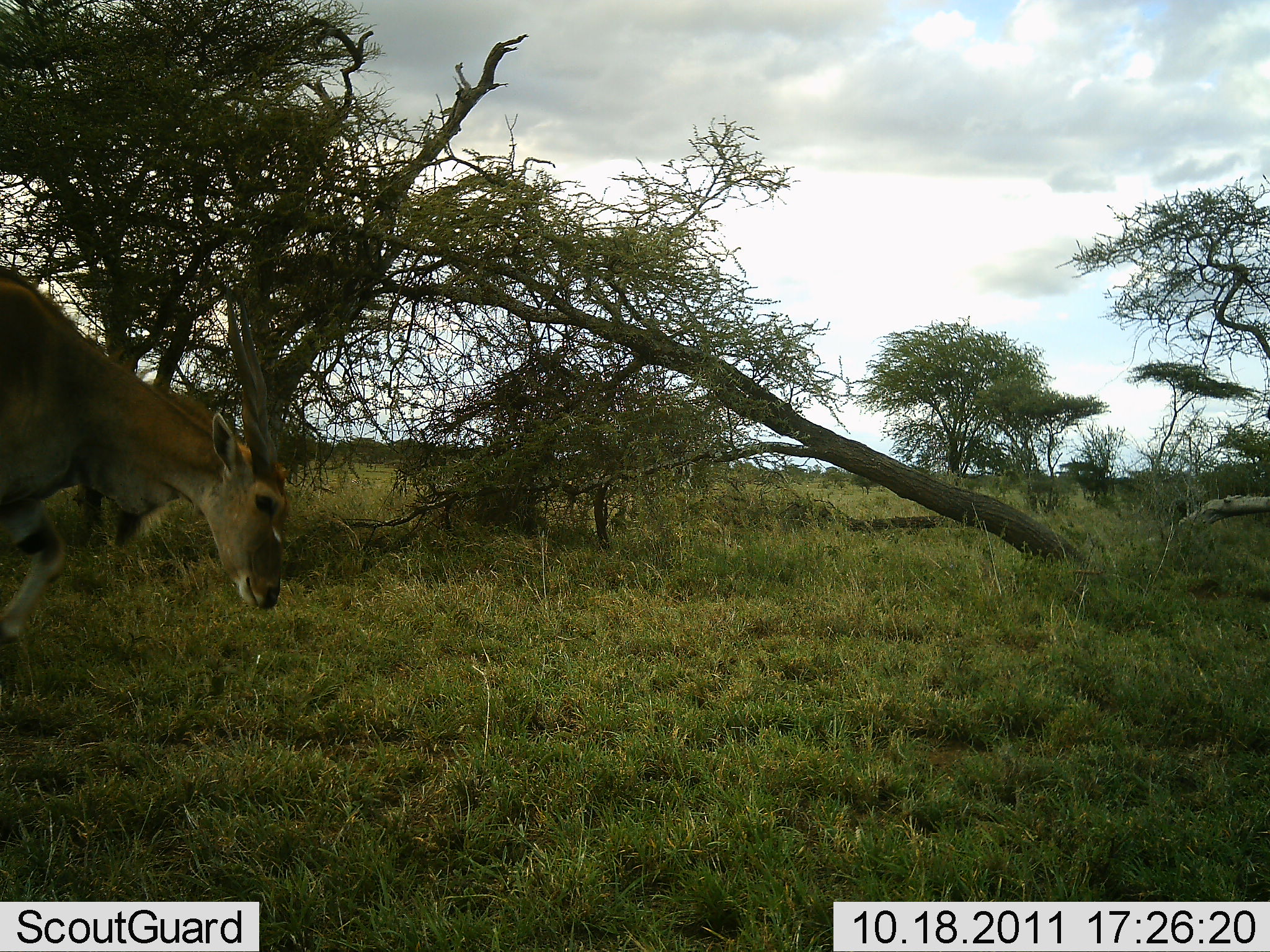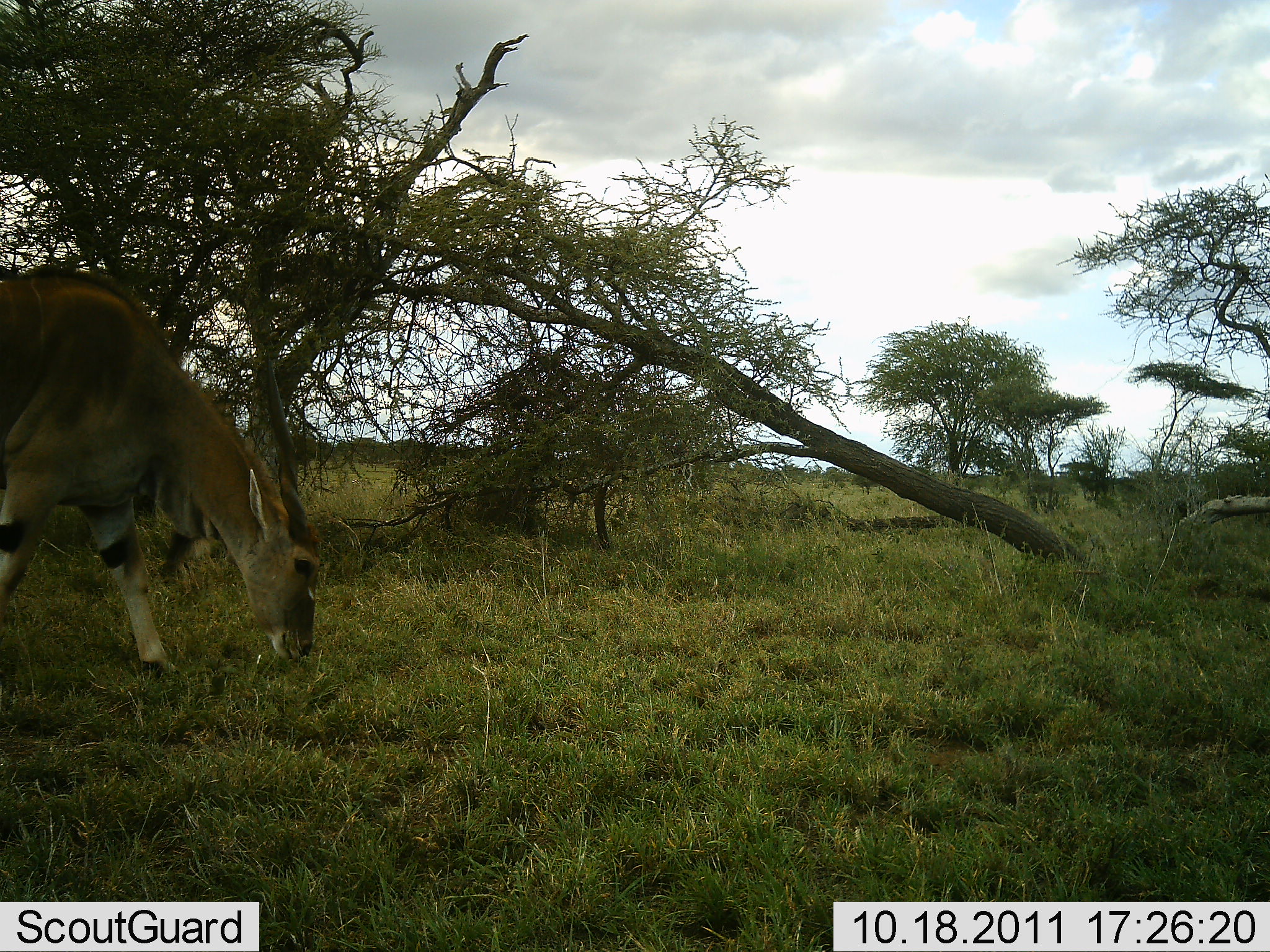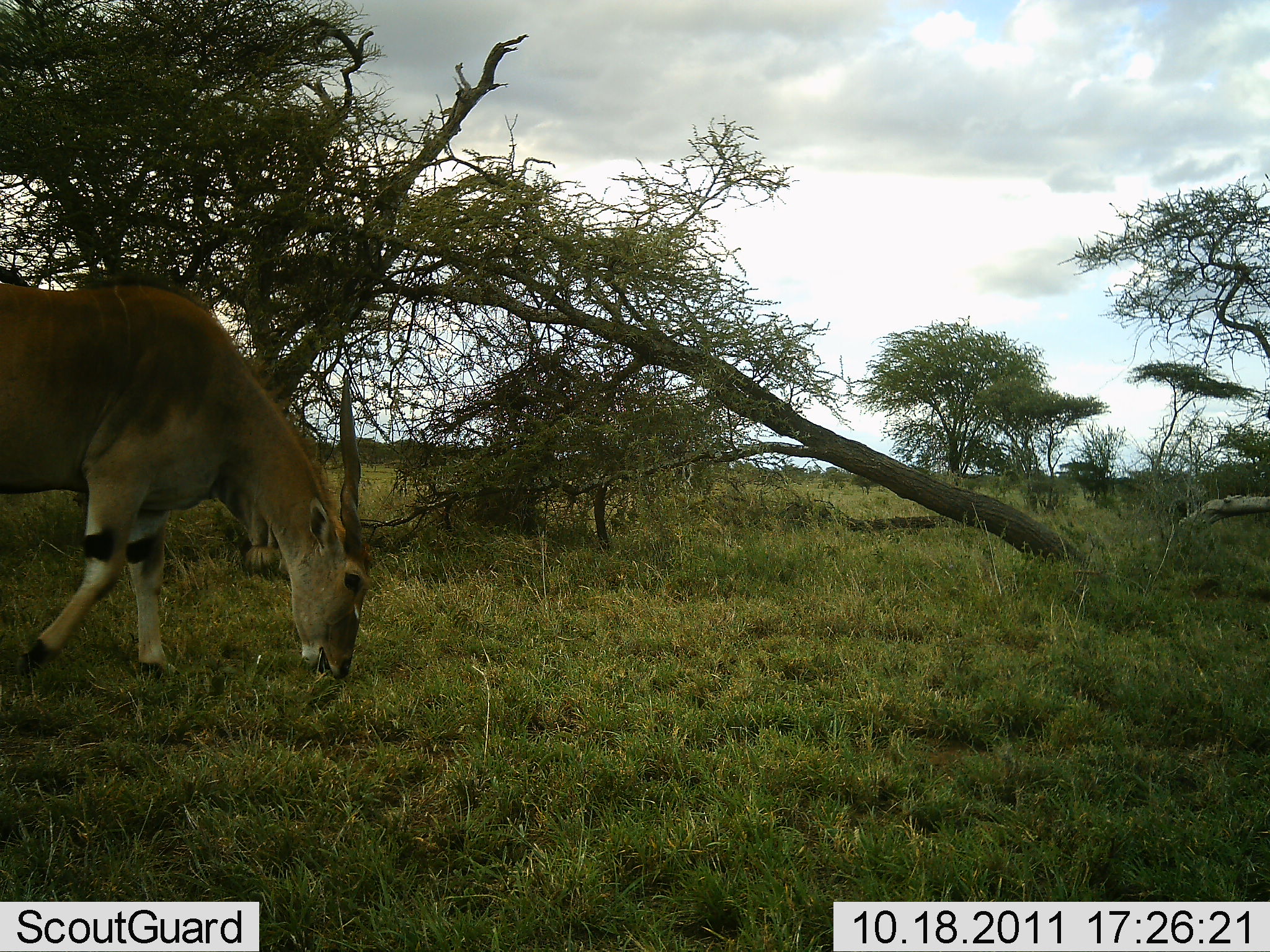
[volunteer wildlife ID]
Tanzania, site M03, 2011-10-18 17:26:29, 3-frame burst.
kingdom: Animalia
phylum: Chordata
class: Mammalia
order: Artiodactyla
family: Bovidae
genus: Tragelaphus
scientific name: Tragelaphus oryx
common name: eland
Eland (Tragelaphus oryx), count 1. Behavior (volunteer vote fractions): standing 21%, resting 0%, moving 50%, interacting 0%. Young present (vote fraction): 0%. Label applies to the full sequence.